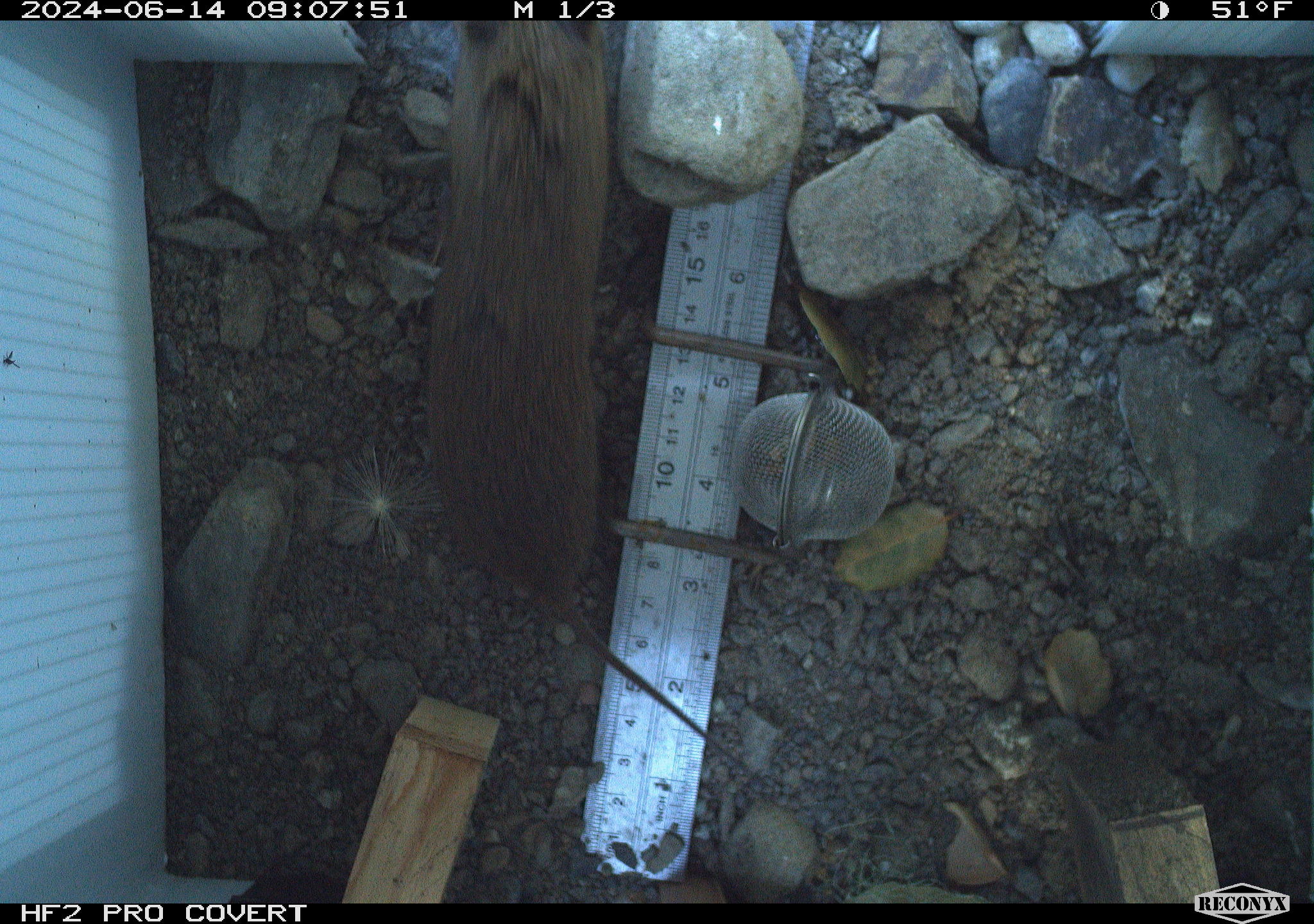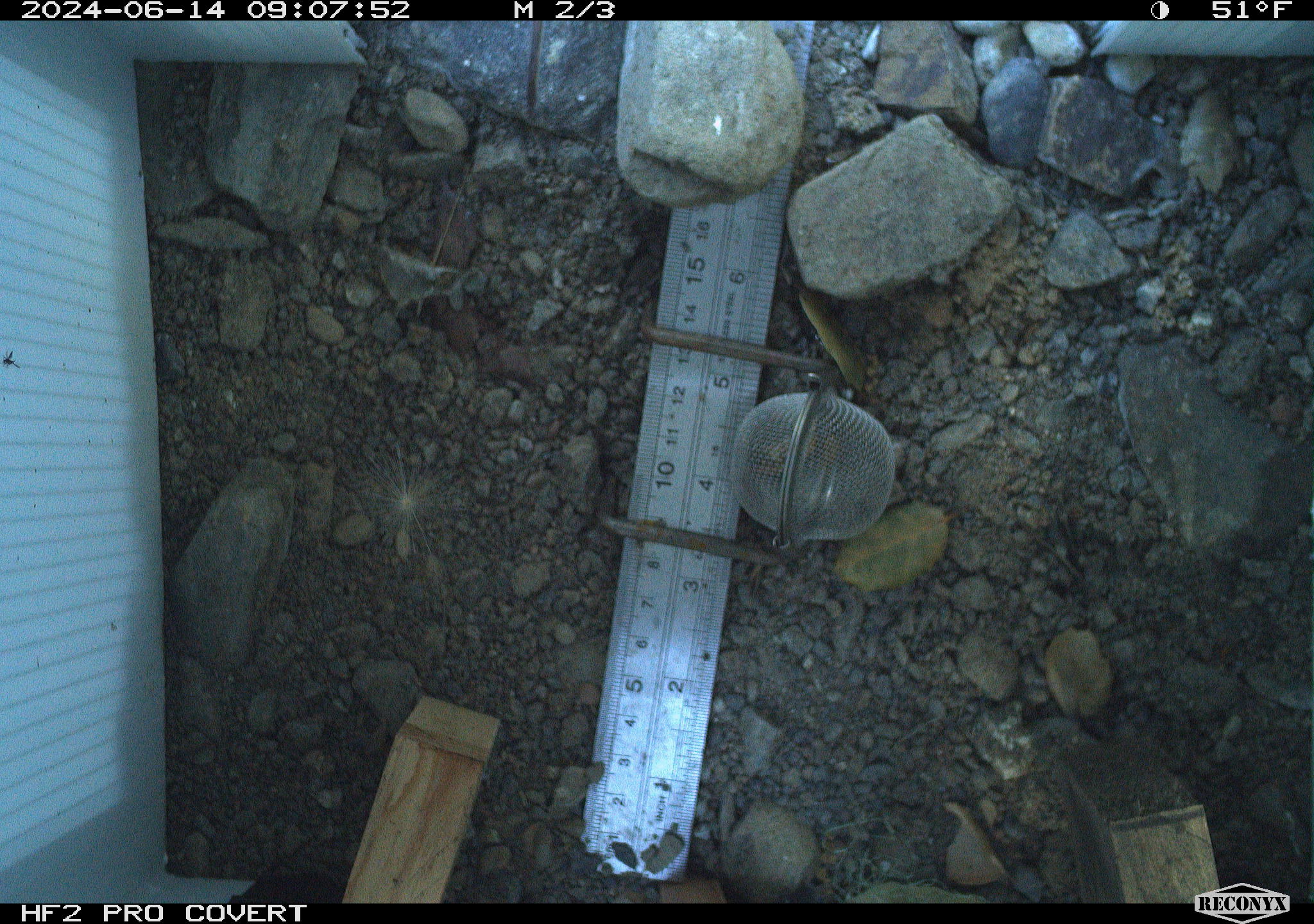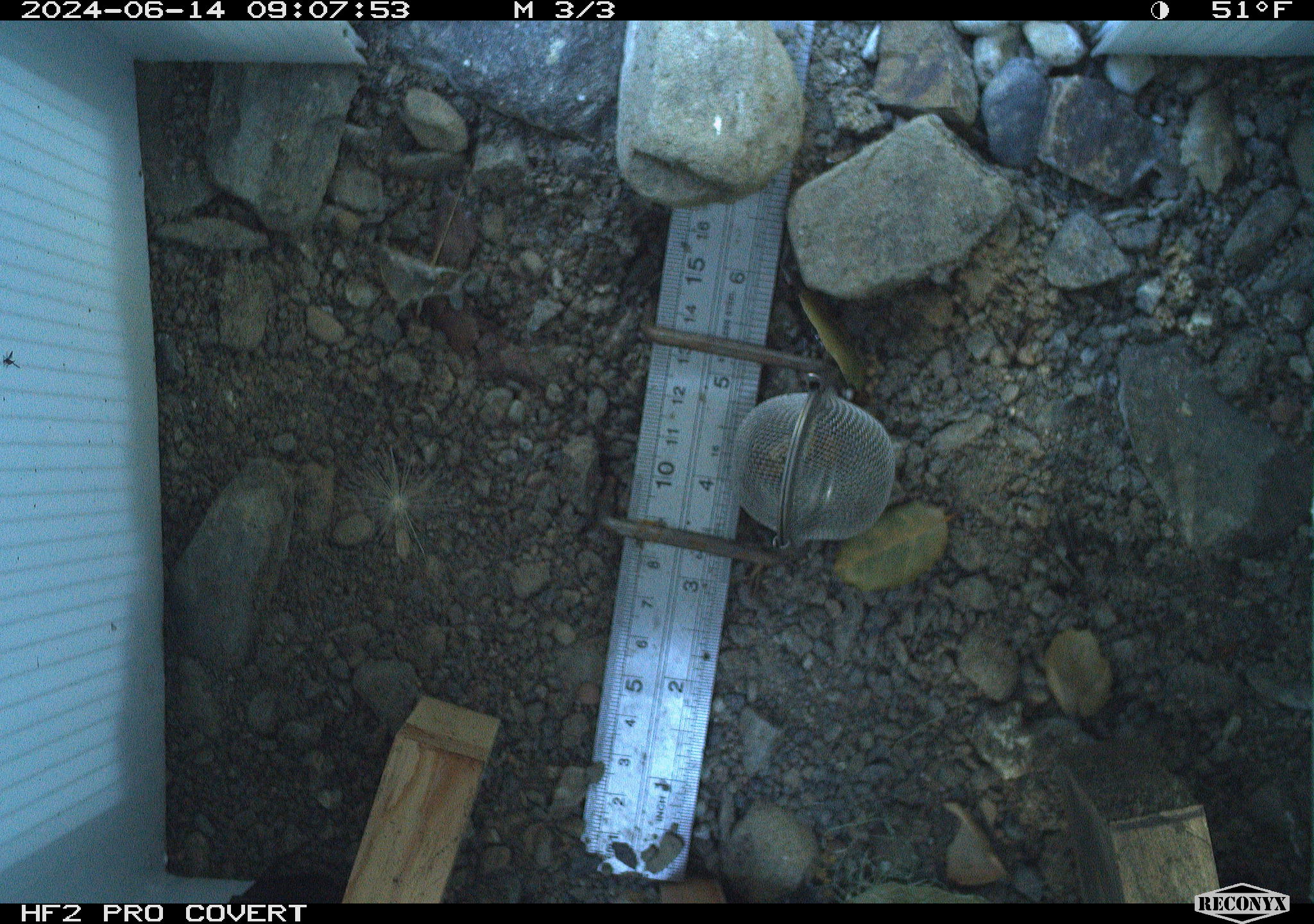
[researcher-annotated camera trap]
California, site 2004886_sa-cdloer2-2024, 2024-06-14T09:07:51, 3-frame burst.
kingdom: Animalia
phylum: Chordata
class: Mammalia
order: Rodentia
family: Cricetidae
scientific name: Arvicolinae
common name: voles, lemmings, and muskrats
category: arvicolinae subfamily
Arvicolinae subfamily (voles, lemmings, and muskrats) (Arvicolinae).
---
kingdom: Animalia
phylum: Chordata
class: Mammalia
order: Rodentia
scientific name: Rodentia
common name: mouse species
Mouse species (Rodentia).